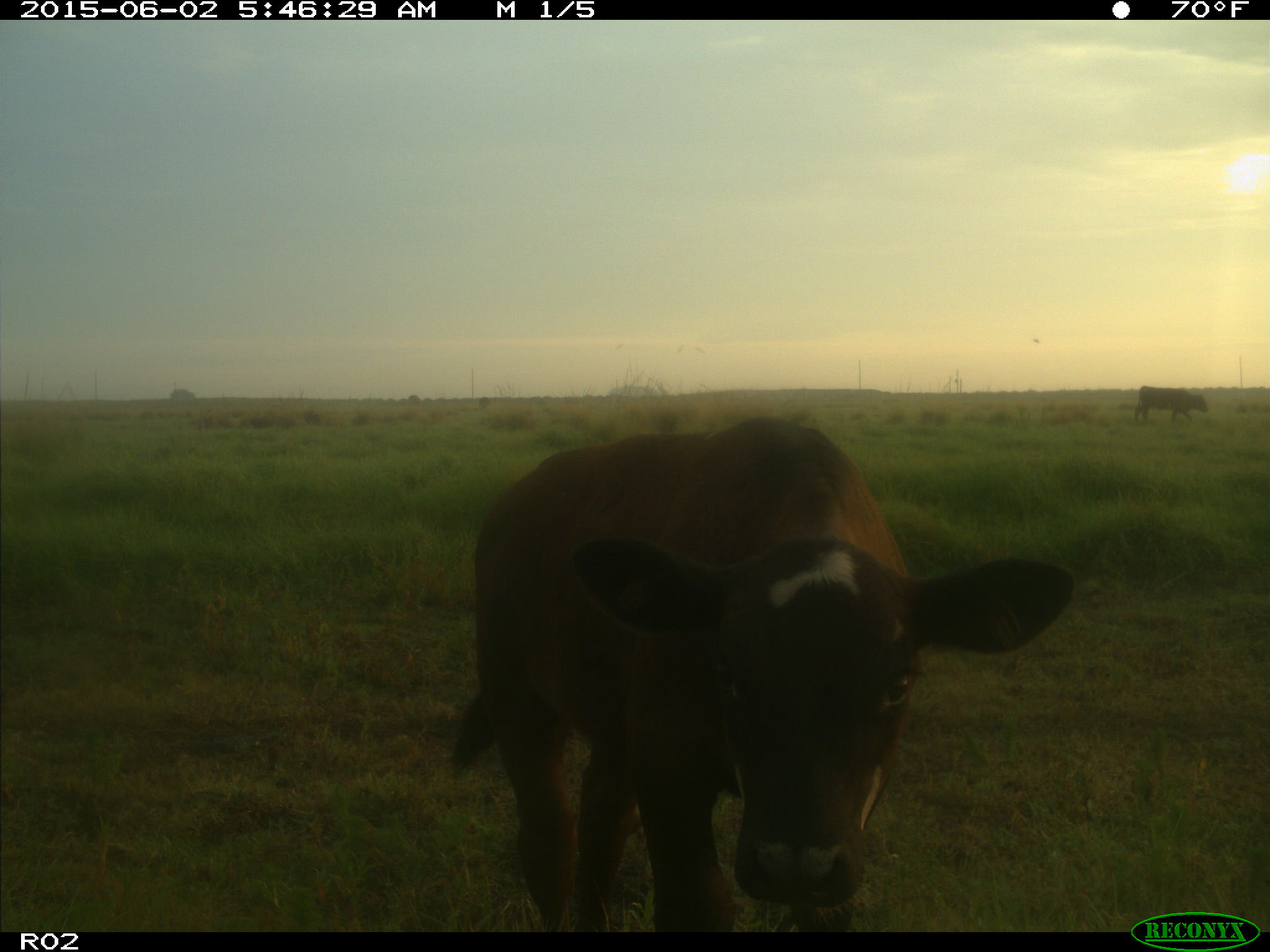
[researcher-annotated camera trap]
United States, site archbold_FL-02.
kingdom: Animalia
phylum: Chordata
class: Mammalia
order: Artiodactyla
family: Bovidae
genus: Bos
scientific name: Bos taurus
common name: domestic cow